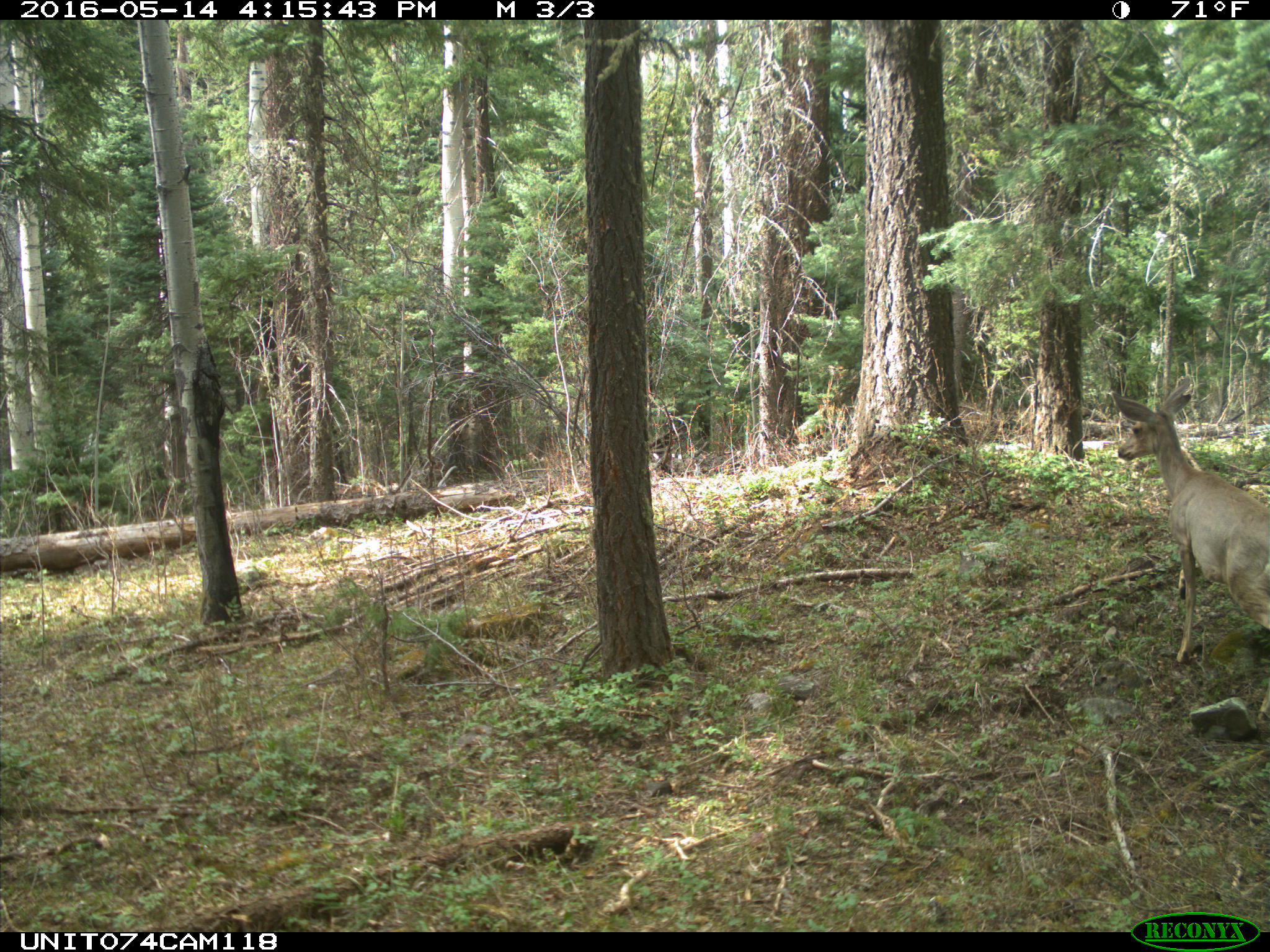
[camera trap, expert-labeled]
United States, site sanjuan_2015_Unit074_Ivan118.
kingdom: Animalia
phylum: Chordata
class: Mammalia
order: Artiodactyla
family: Cervidae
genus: Odocoileus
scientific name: Odocoileus hemionus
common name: mule deer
Odocoileus hemionus (mule deer).